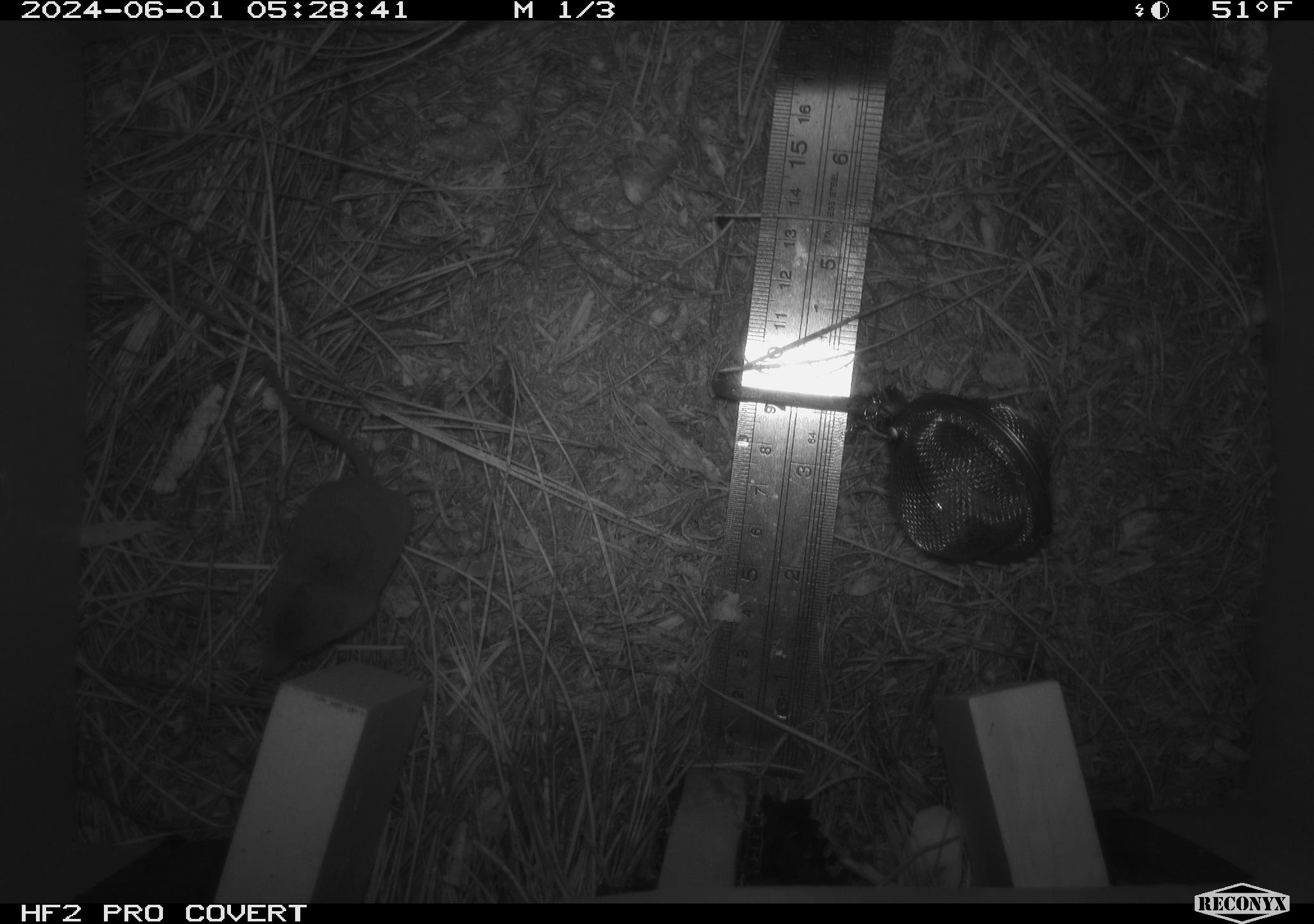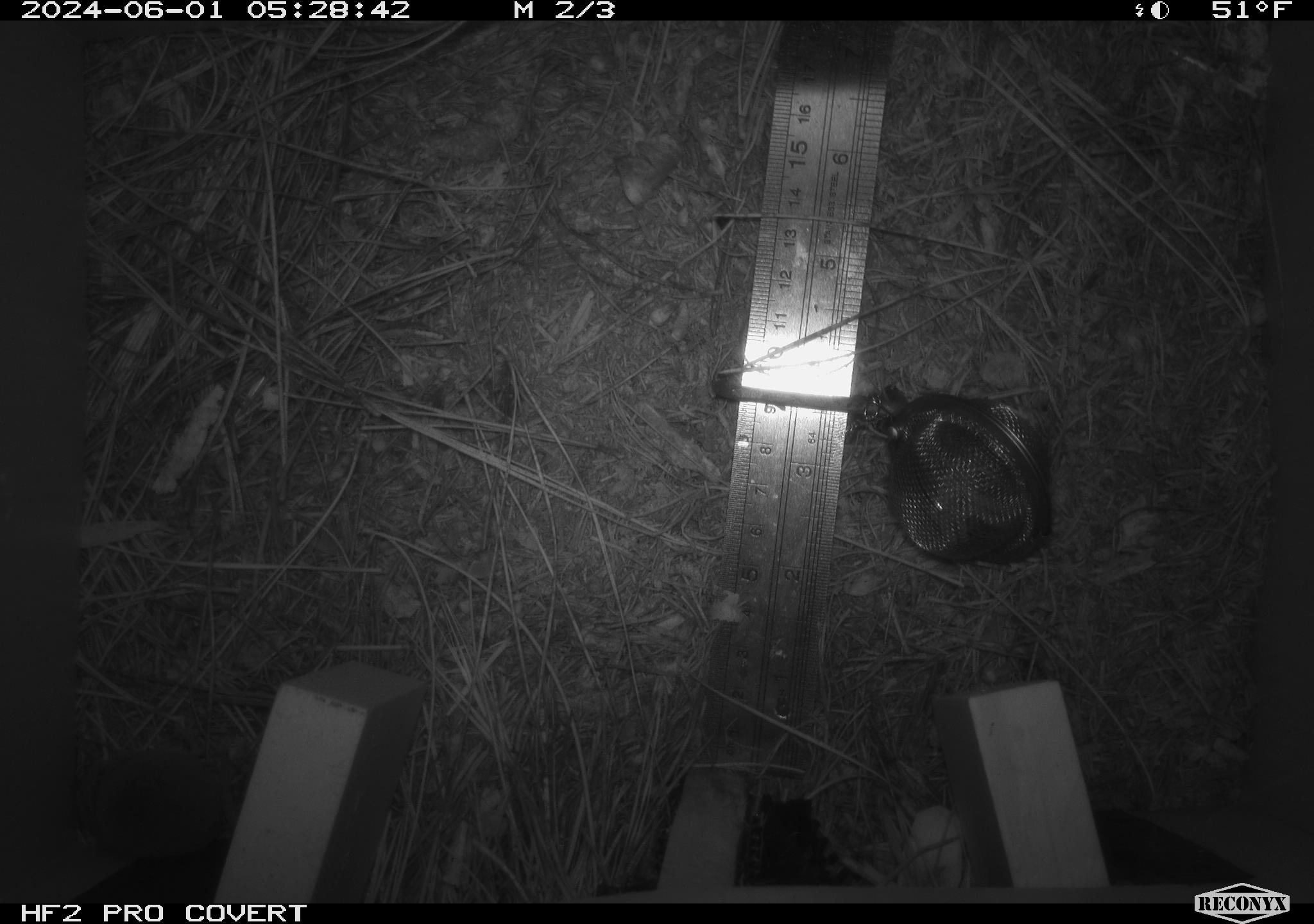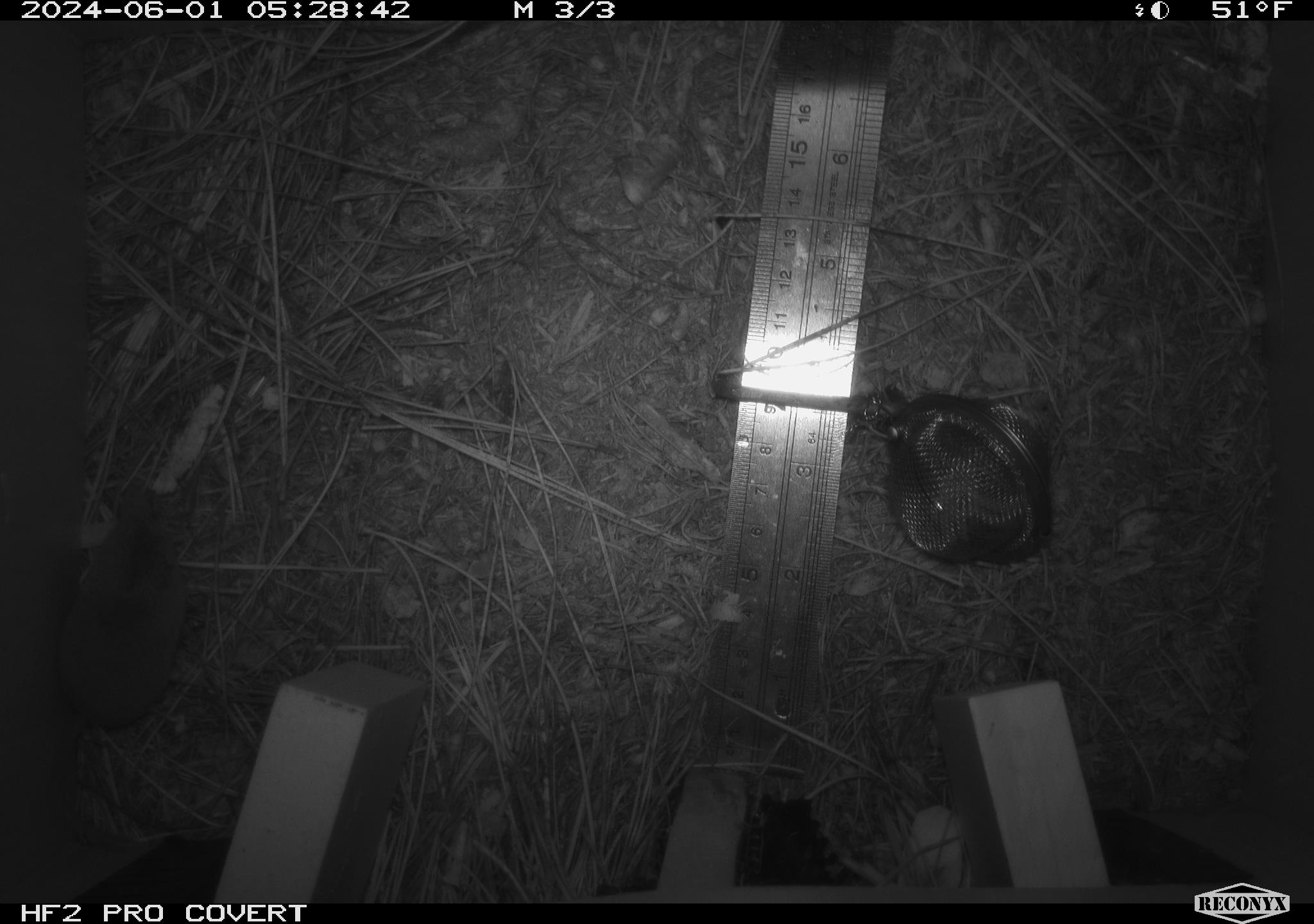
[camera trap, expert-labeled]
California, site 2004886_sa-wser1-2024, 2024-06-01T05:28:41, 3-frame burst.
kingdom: Animalia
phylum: Chordata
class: Mammalia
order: Eulipotyphla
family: Soricidae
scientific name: Soricidae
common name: shrews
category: soricidae family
Soricidae family (shrews) (Soricidae).